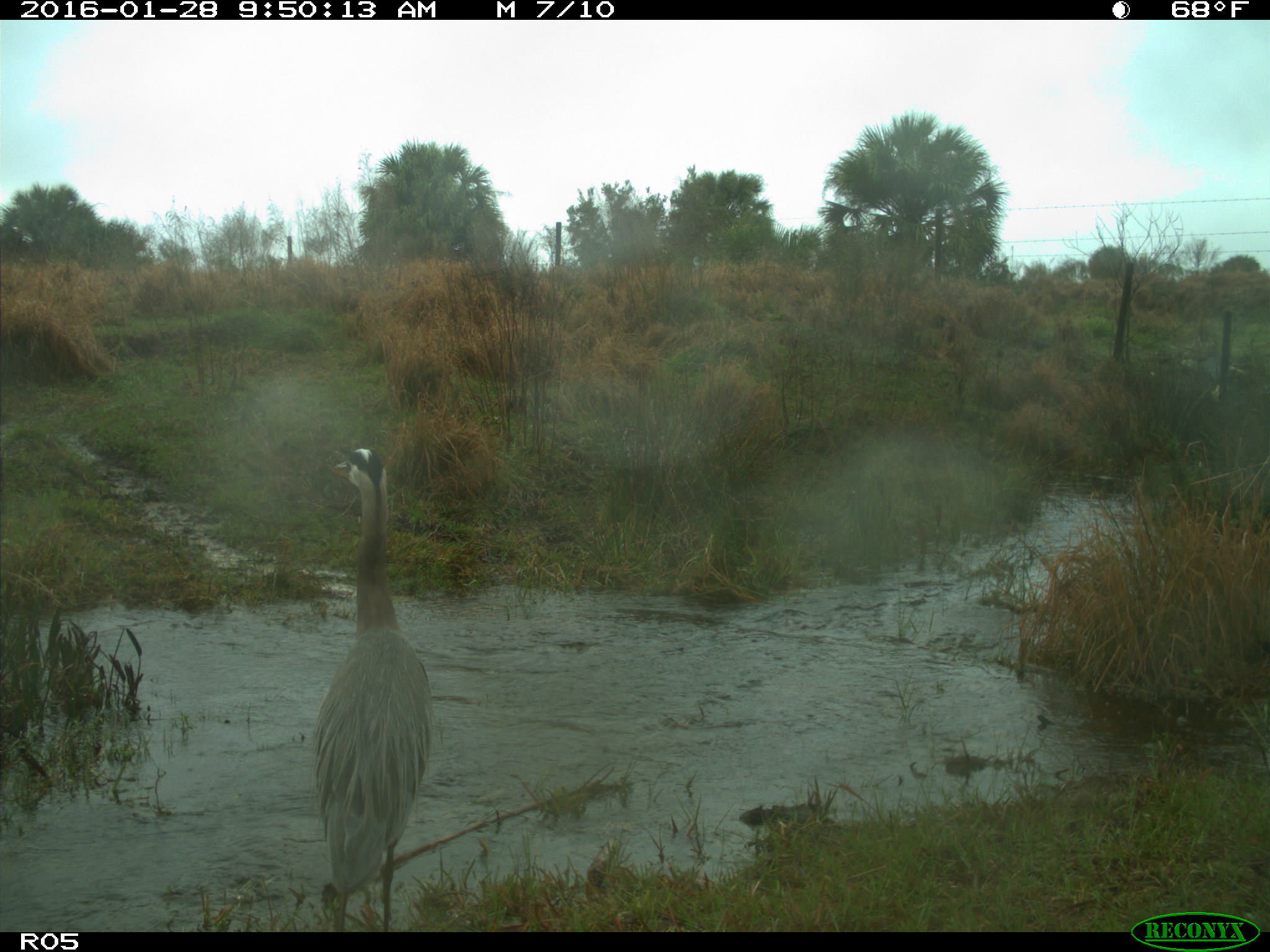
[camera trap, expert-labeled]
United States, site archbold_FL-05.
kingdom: Animalia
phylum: Chordata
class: Aves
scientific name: Aves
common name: birds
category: unidentified bird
Unidentified bird (birds) (Aves).